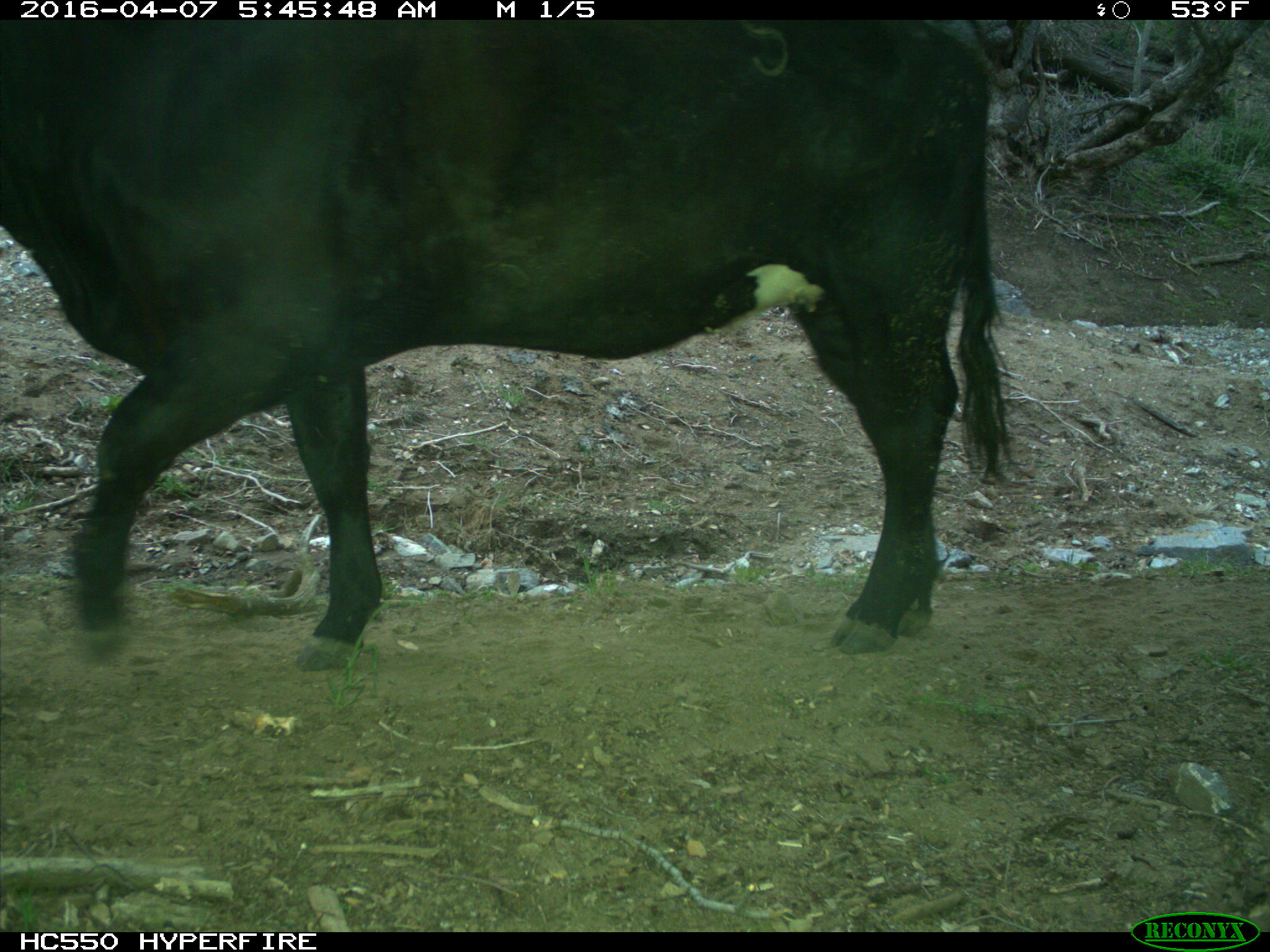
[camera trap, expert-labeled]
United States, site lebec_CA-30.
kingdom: Animalia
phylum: Chordata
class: Mammalia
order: Artiodactyla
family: Bovidae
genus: Bos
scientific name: Bos taurus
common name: domestic cow